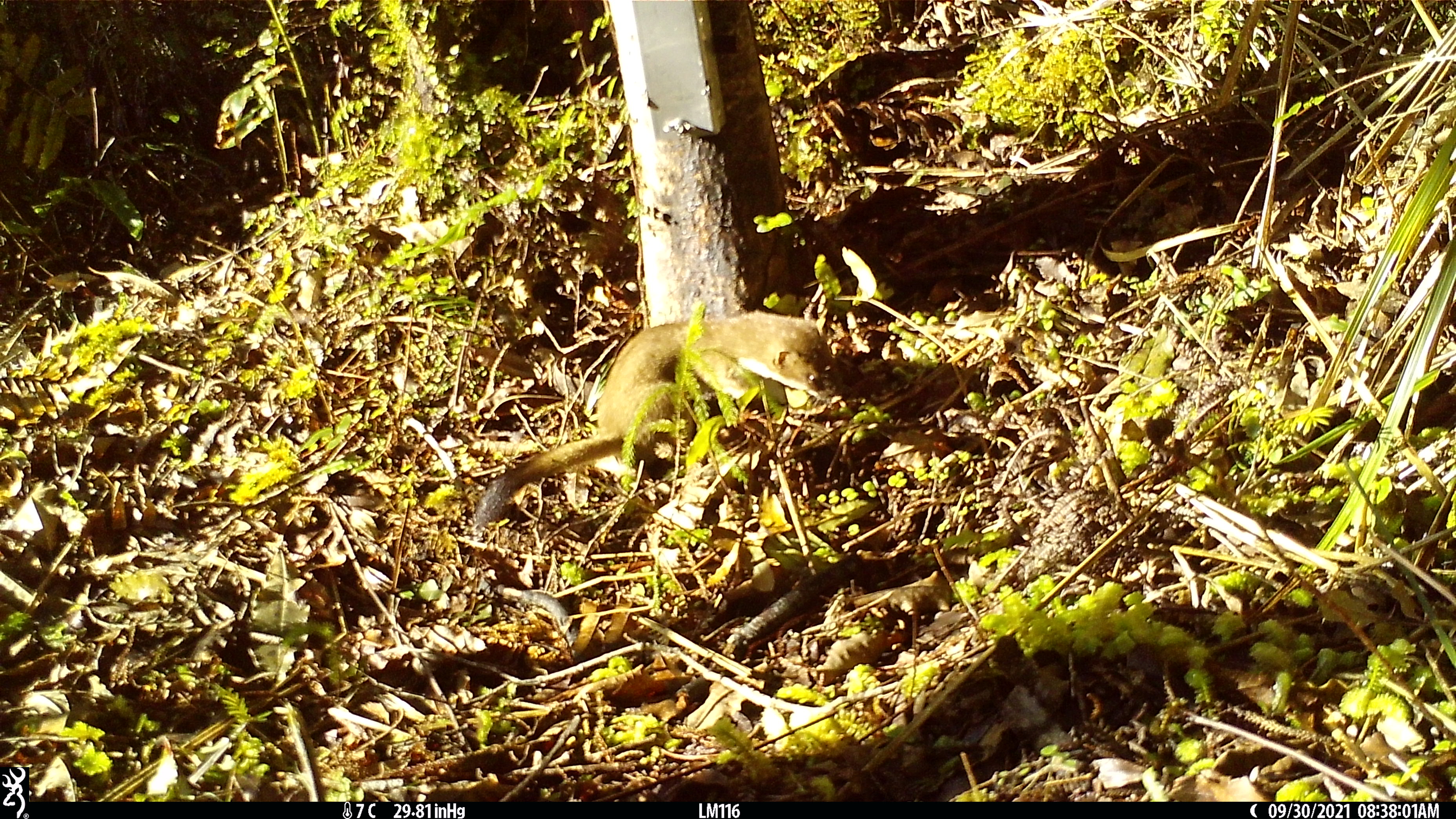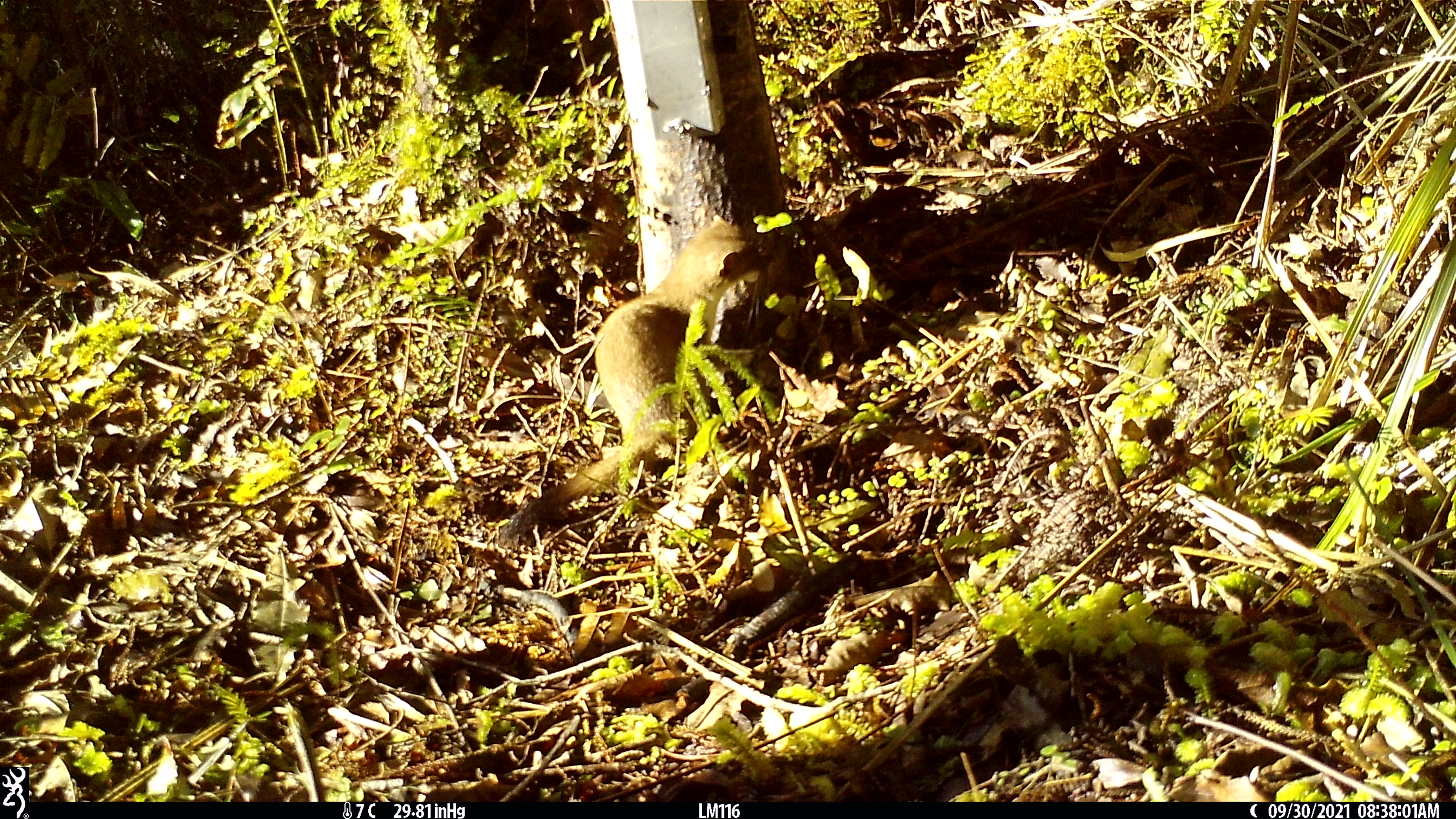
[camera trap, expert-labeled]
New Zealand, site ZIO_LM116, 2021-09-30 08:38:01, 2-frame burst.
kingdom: Animalia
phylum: Chordata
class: Mammalia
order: Carnivora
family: Mustelidae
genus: Mustela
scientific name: Mustela erminea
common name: stoat